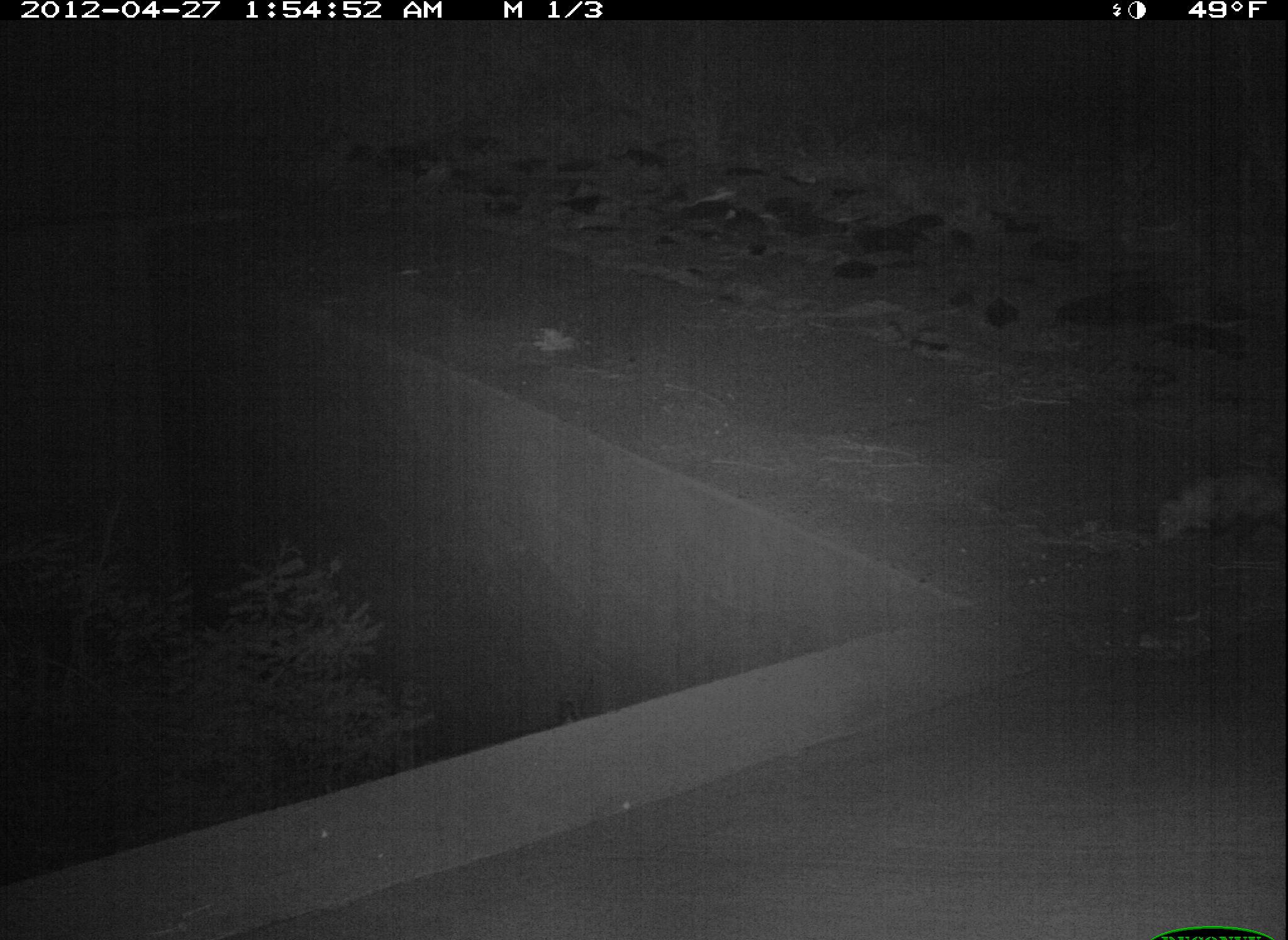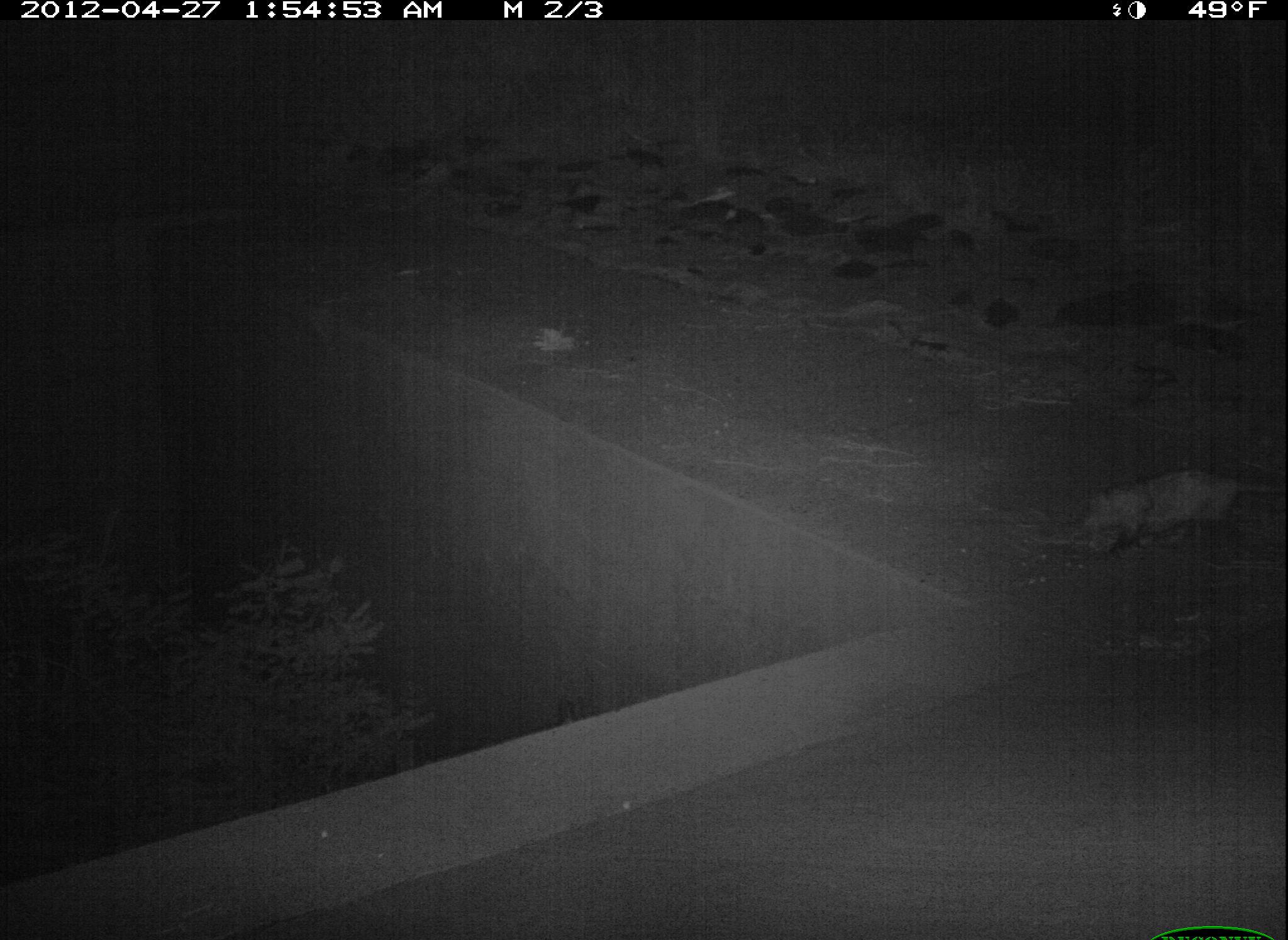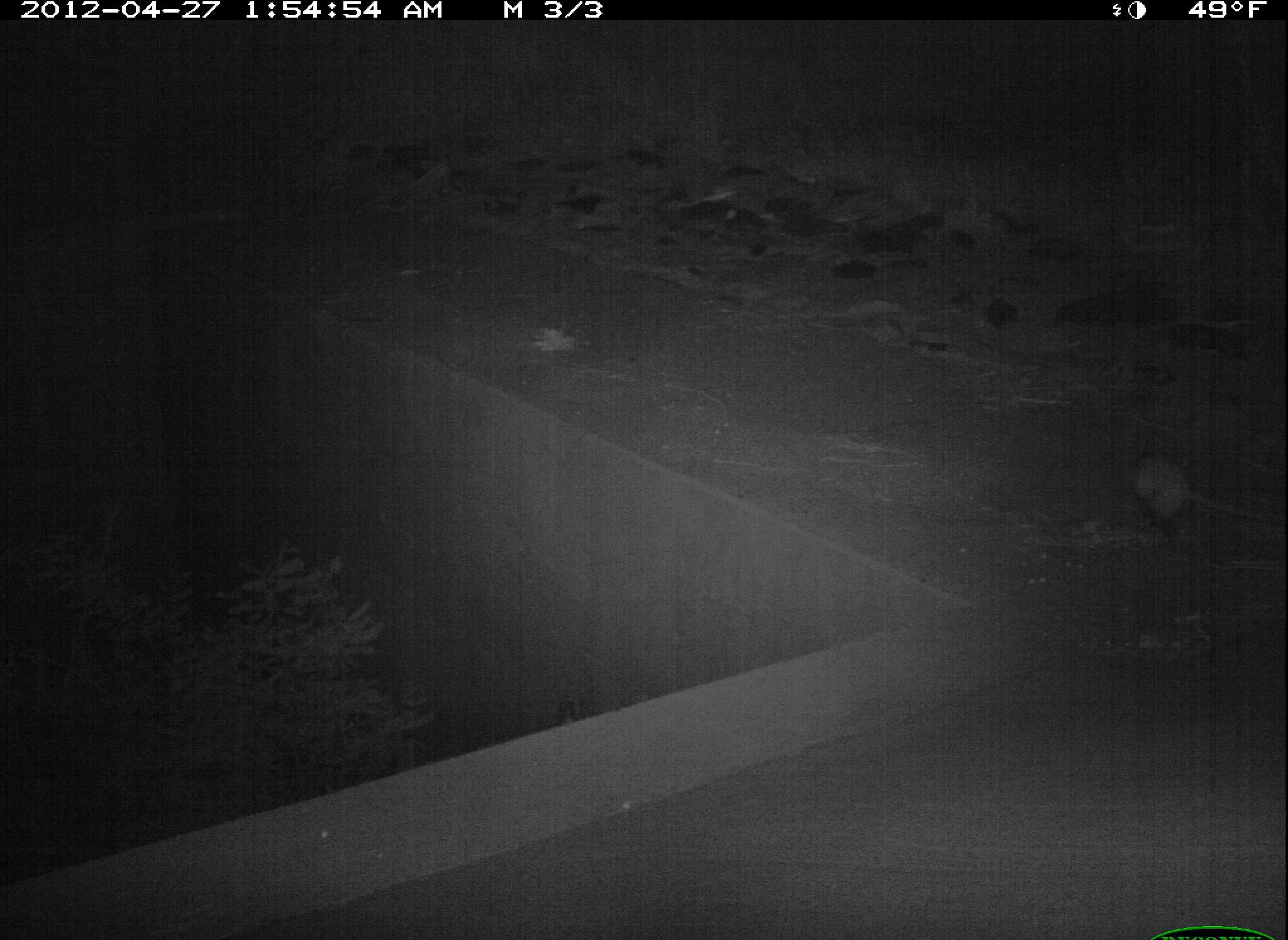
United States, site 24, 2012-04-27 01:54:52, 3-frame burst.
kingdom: Animalia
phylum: Chordata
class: Mammalia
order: Didelphimorphia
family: Didelphidae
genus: Didelphis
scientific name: Didelphis virginiana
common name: virginia opossum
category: opossum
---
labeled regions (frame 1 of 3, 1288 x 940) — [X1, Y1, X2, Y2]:
opossum: [1156, 473, 1288, 544]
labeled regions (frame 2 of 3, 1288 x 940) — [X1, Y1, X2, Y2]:
opossum: [1080, 472, 1288, 555]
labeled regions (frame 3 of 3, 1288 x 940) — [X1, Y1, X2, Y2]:
opossum: [1132, 452, 1288, 524]